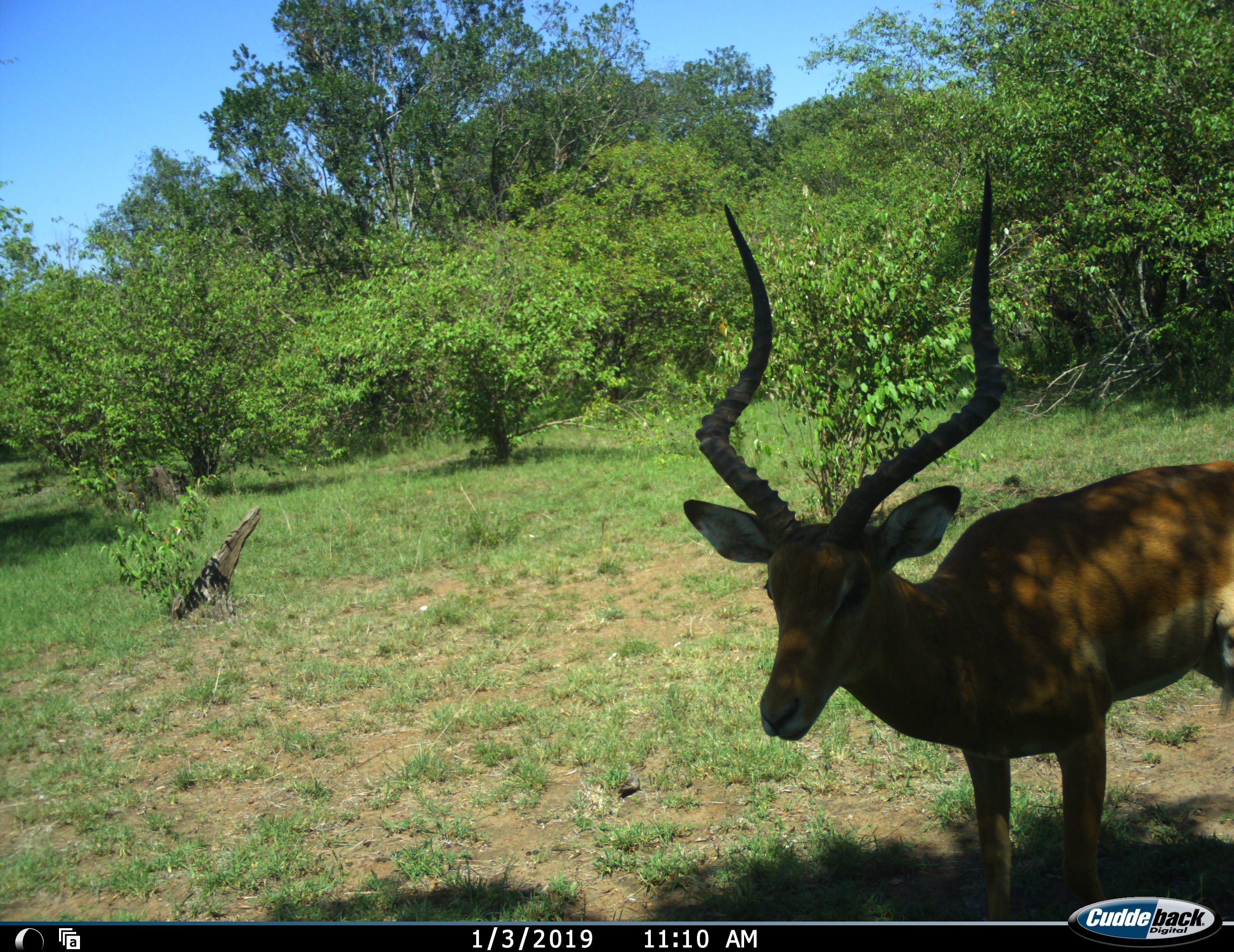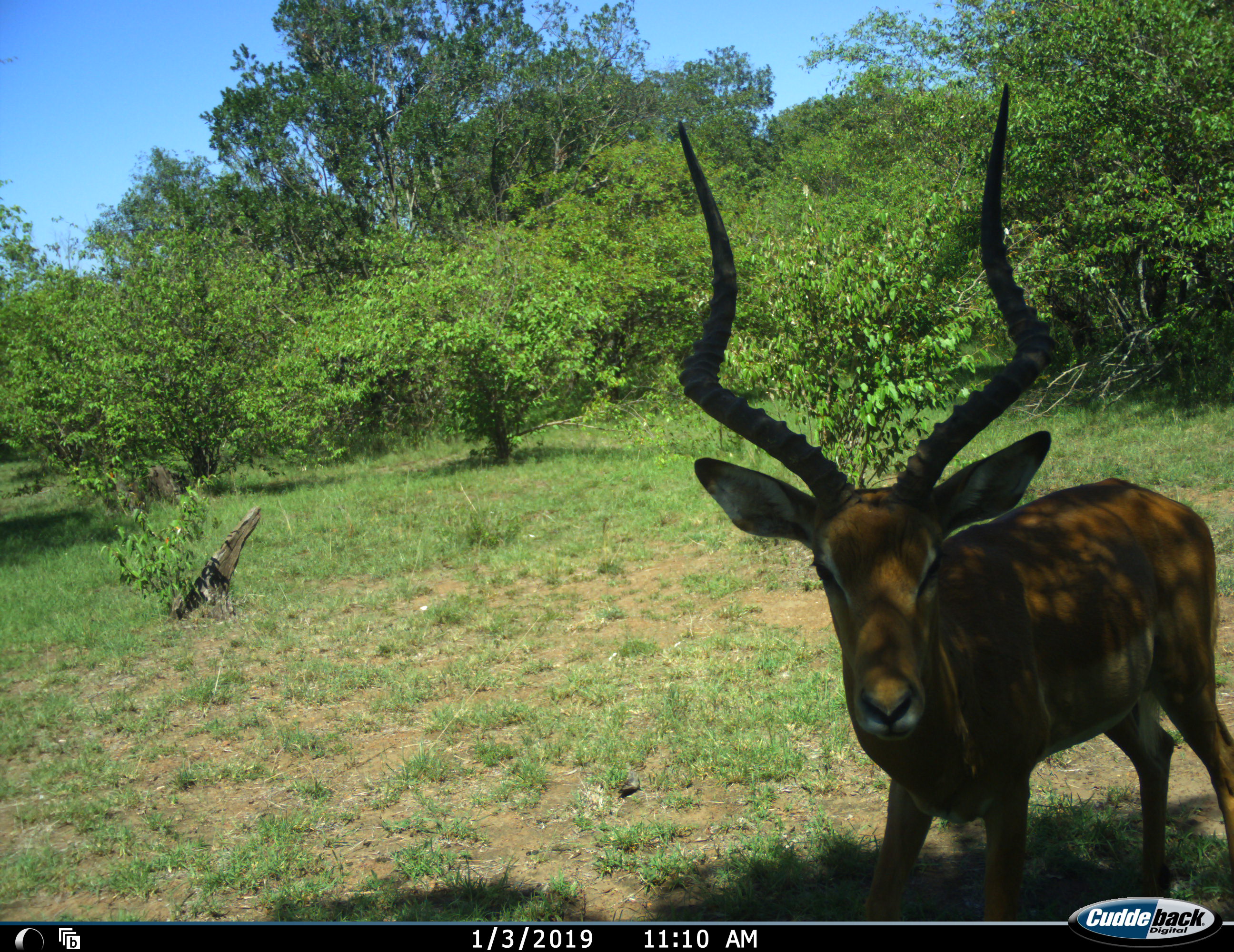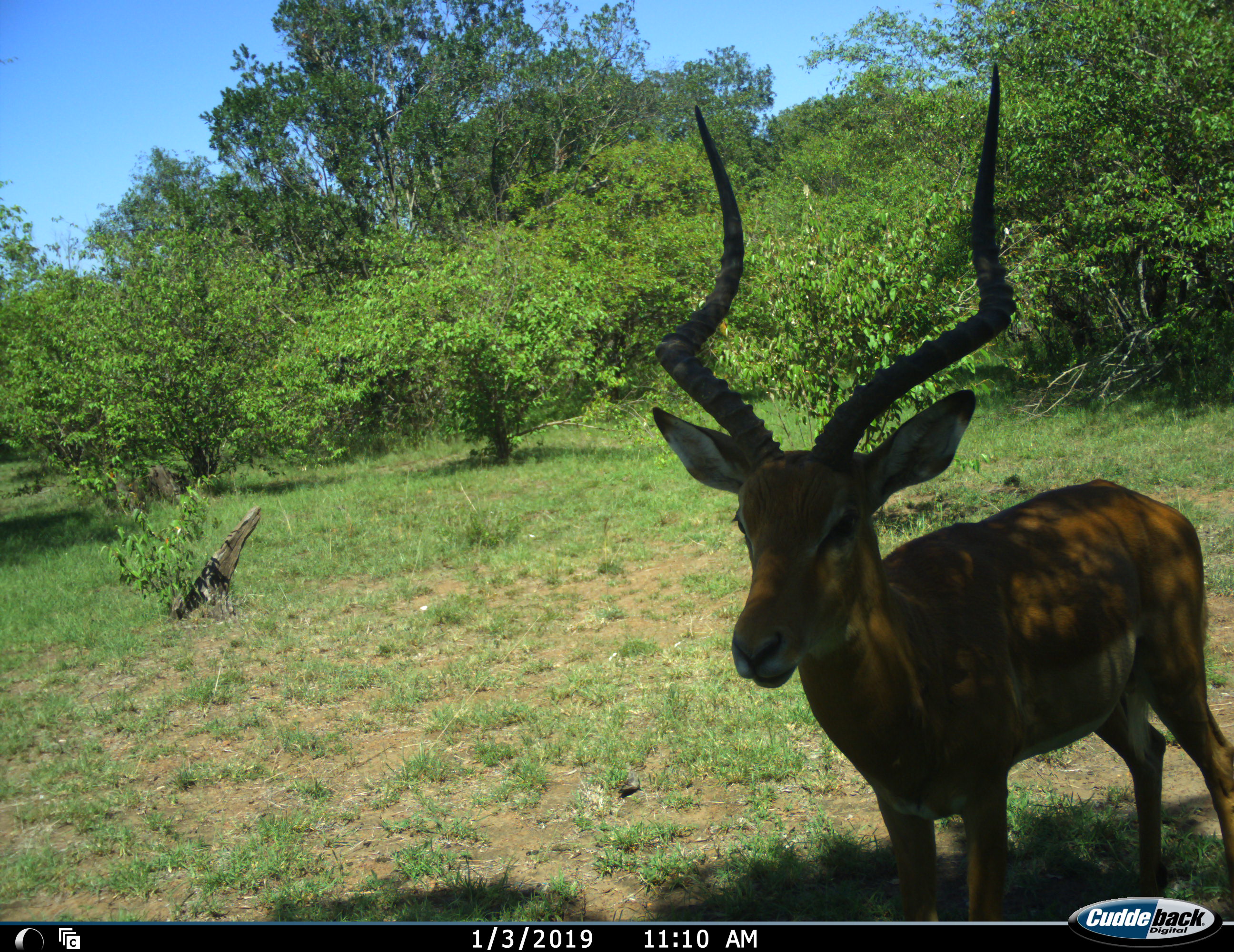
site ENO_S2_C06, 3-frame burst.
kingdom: Animalia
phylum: Chordata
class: Mammalia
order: Artiodactyla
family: Bovidae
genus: Aepyceros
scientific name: Aepyceros melampus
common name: impala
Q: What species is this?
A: Impala (Aepyceros melampus).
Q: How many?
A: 1.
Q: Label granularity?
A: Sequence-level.